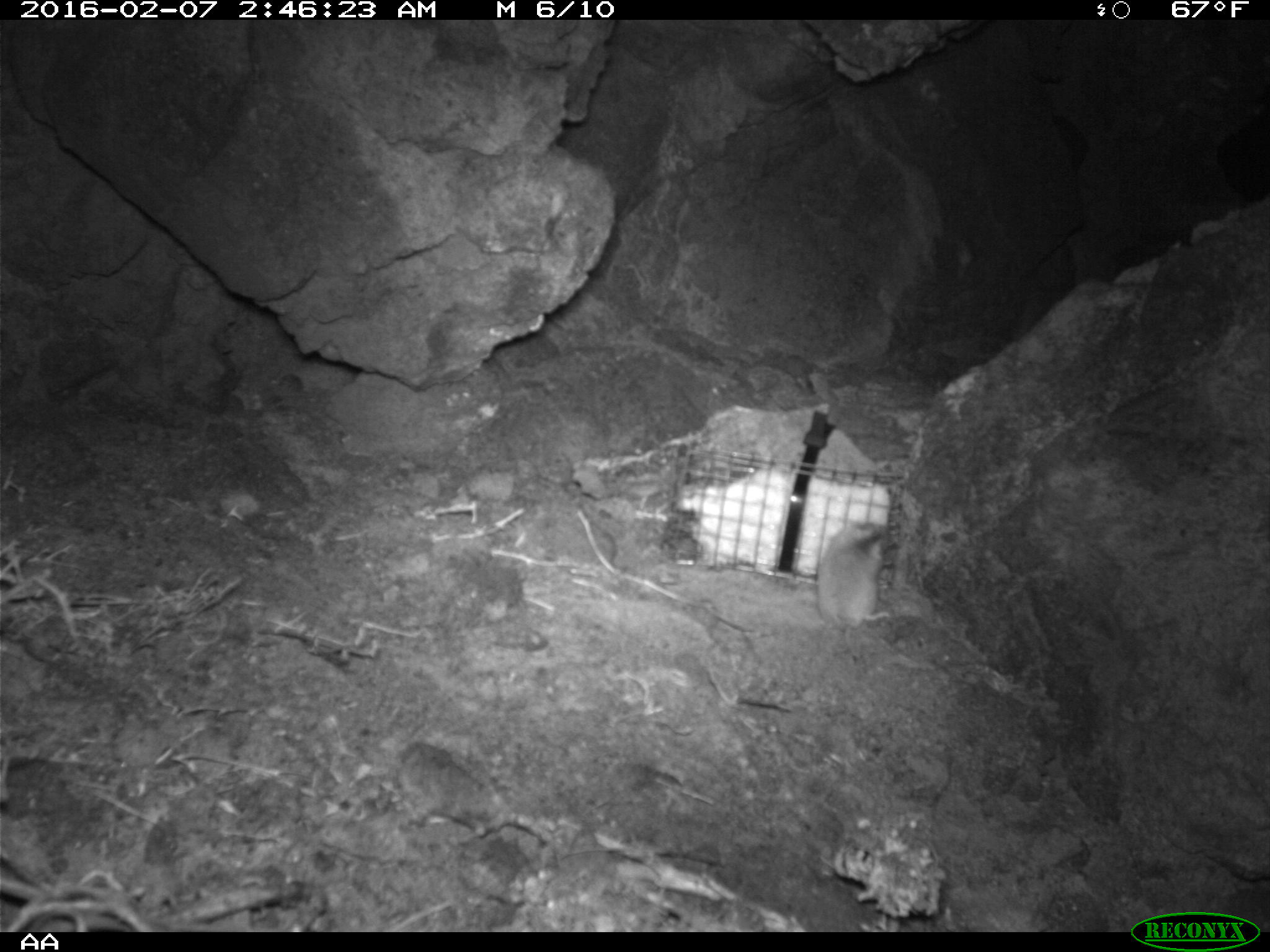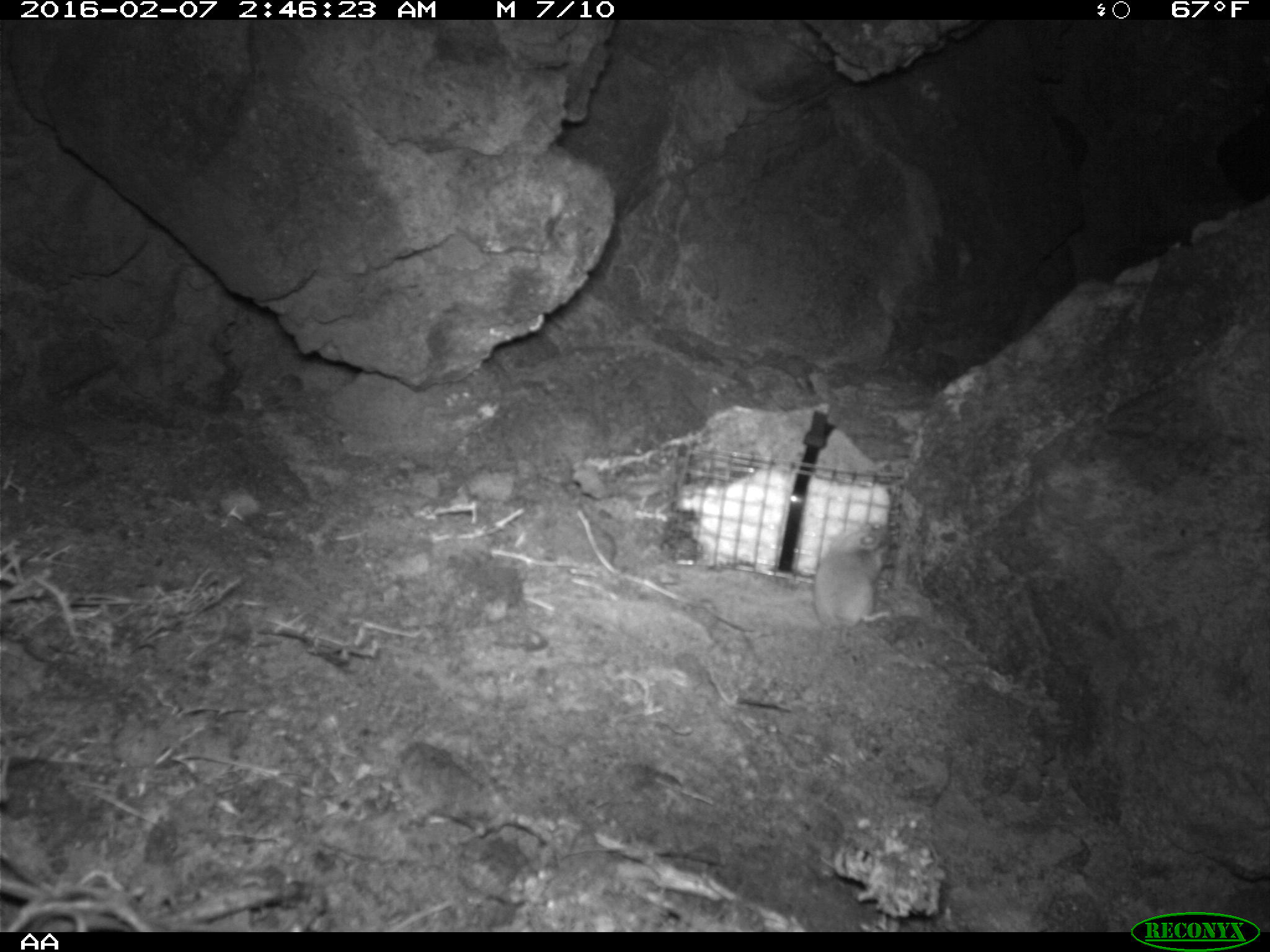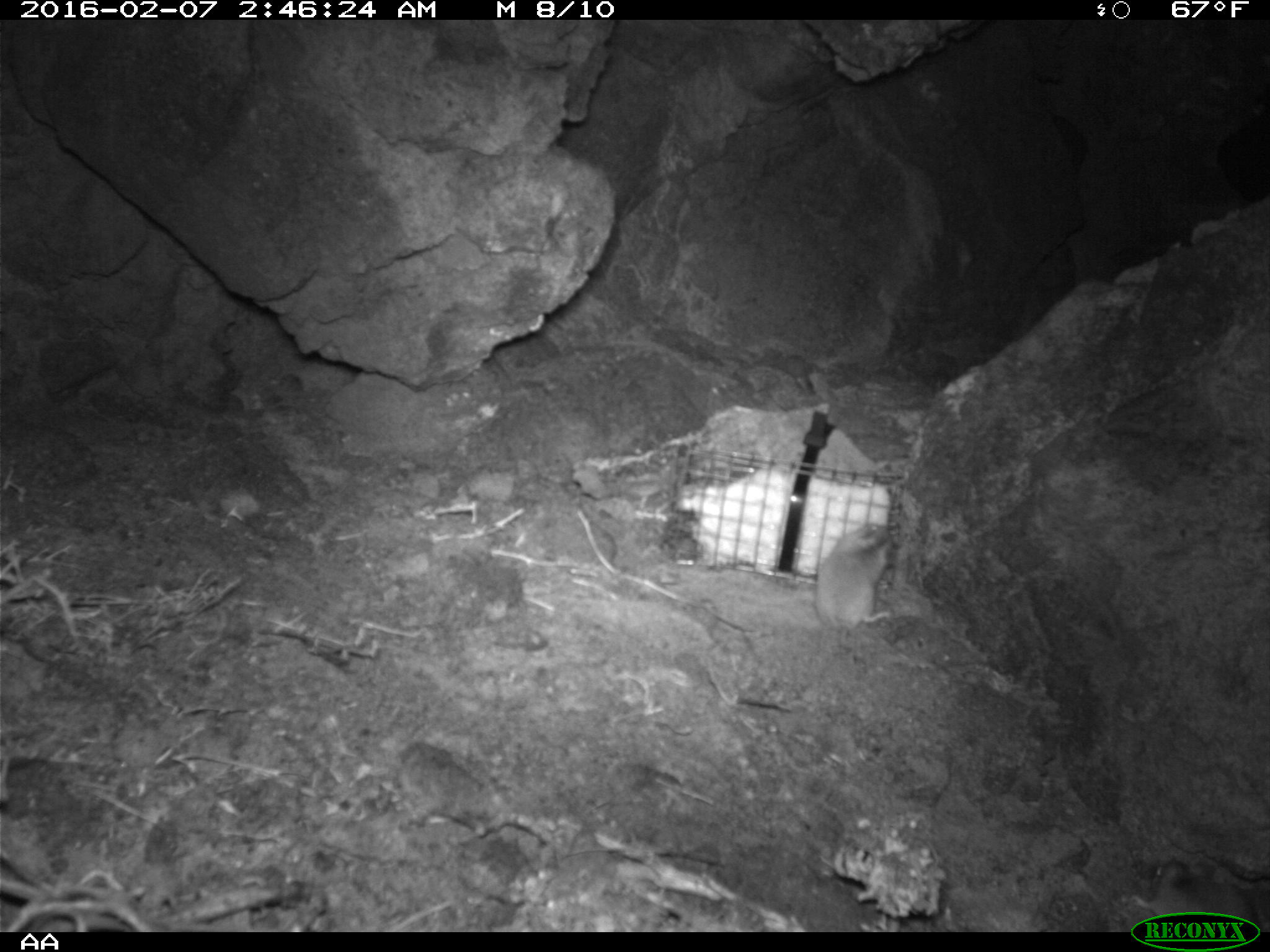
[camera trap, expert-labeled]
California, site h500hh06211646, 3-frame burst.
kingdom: Animalia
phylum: Chordata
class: Mammalia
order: Rodentia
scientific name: Rodentia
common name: rodent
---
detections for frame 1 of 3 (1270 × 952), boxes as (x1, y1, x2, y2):
rodent: (816, 518, 890, 657)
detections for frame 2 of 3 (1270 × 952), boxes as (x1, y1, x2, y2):
rodent: (812, 526, 890, 645)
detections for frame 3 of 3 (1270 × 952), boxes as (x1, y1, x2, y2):
rodent: (814, 525, 900, 661)